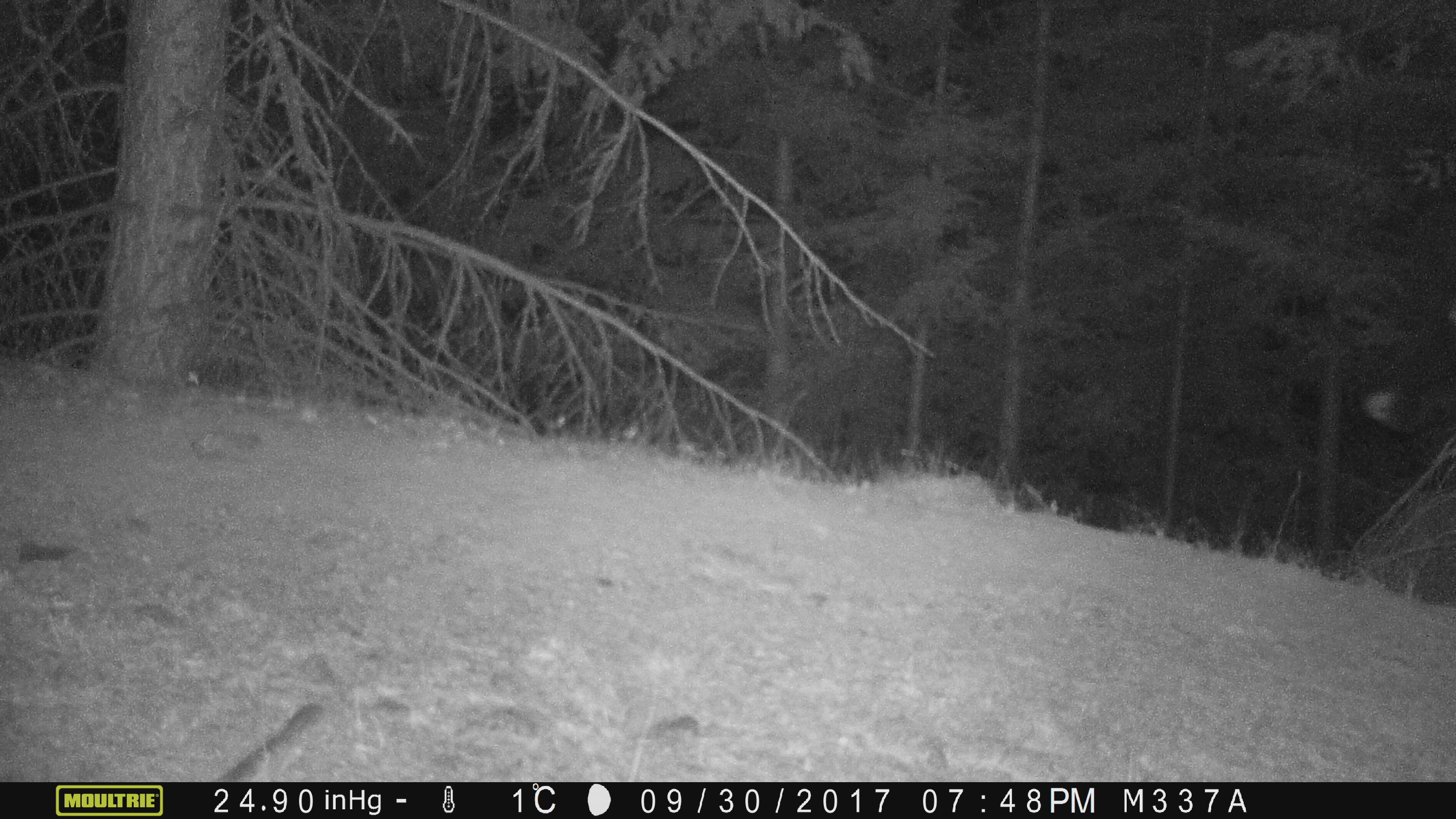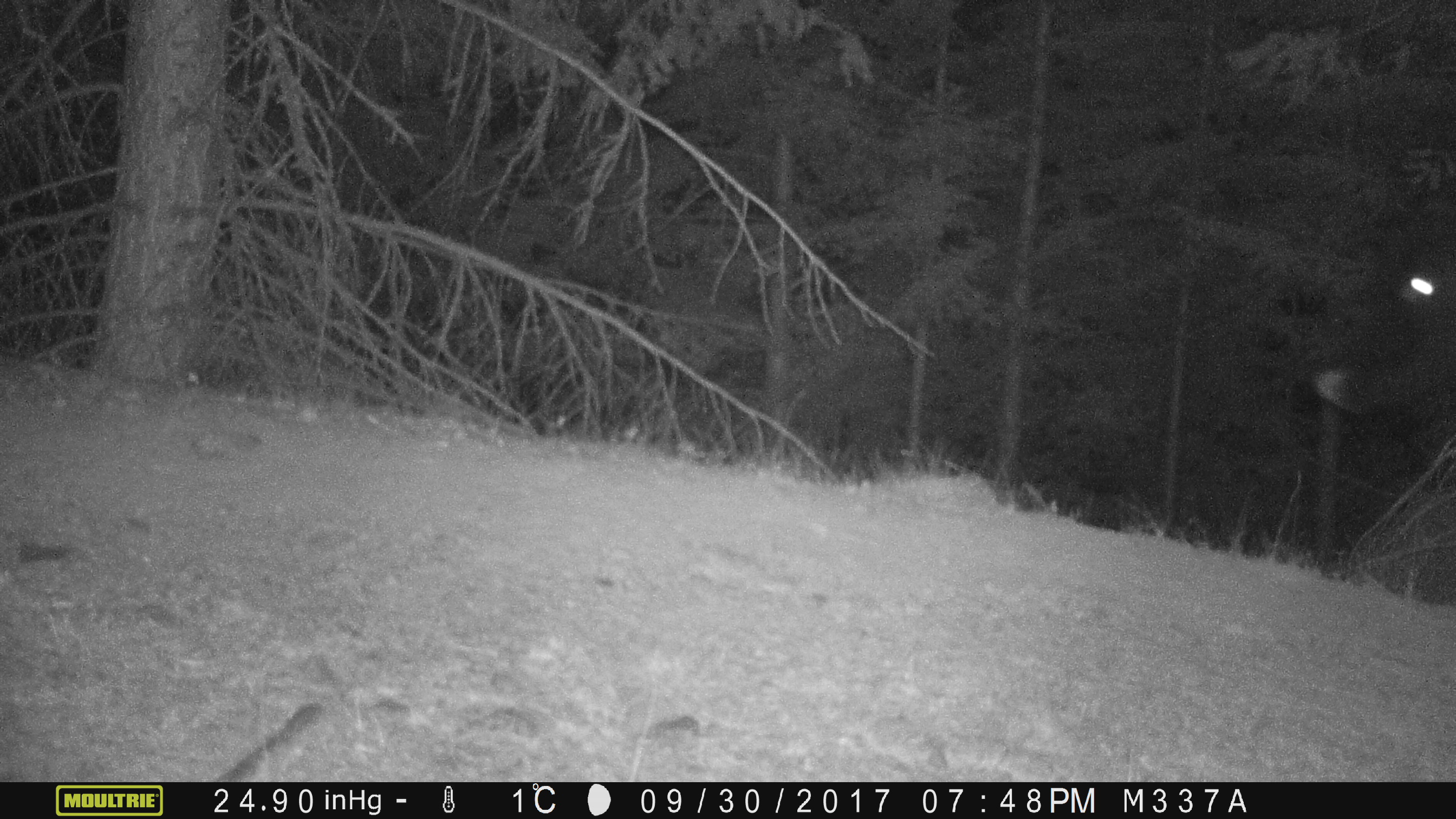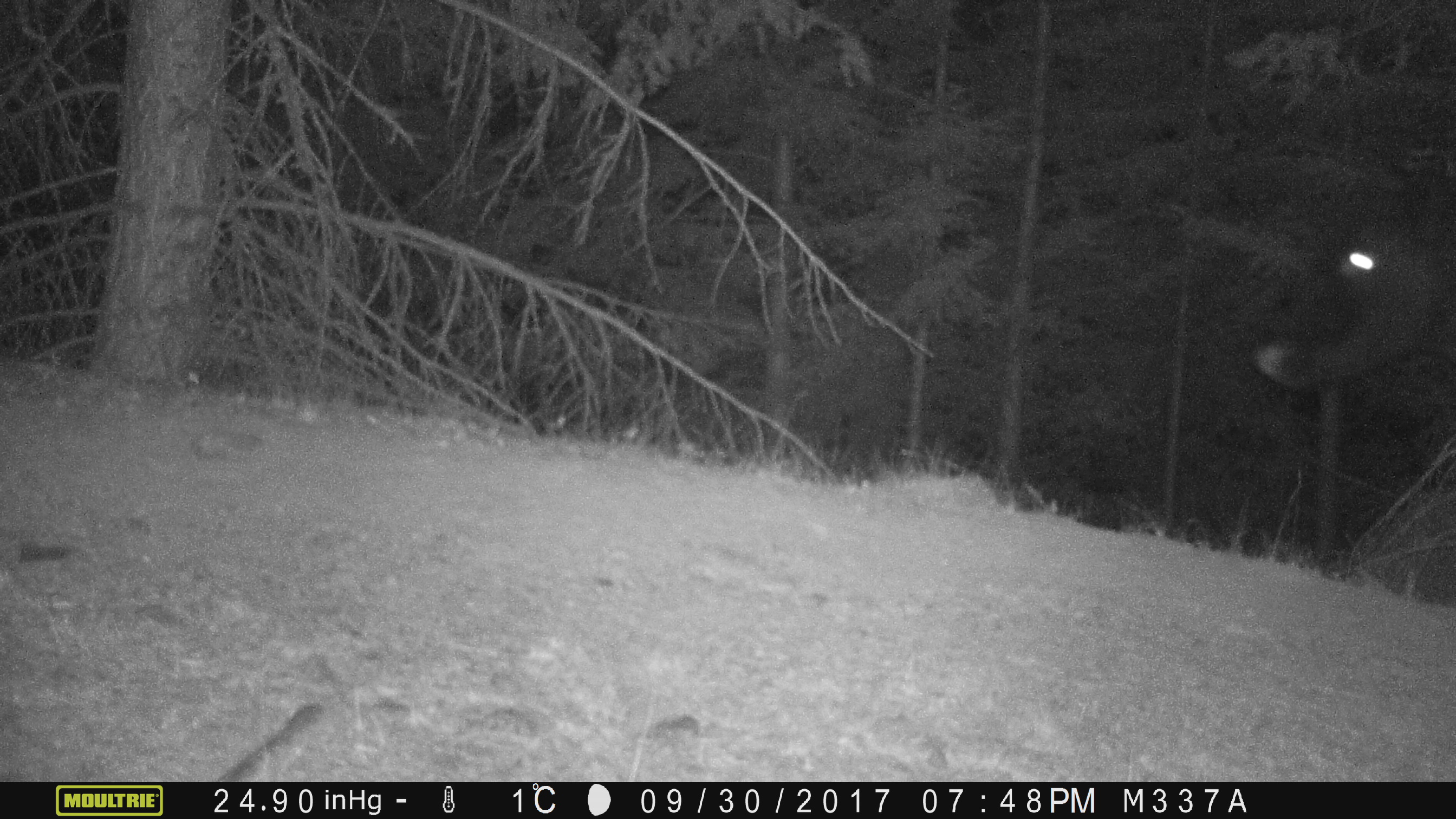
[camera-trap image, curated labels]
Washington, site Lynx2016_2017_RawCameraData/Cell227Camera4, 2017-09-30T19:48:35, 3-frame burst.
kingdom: Animalia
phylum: Chordata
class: Mammalia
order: Artiodactyla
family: Bovidae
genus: Bos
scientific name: Bos taurus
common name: domestic cattle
Domestic cattle (Bos taurus). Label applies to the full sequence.